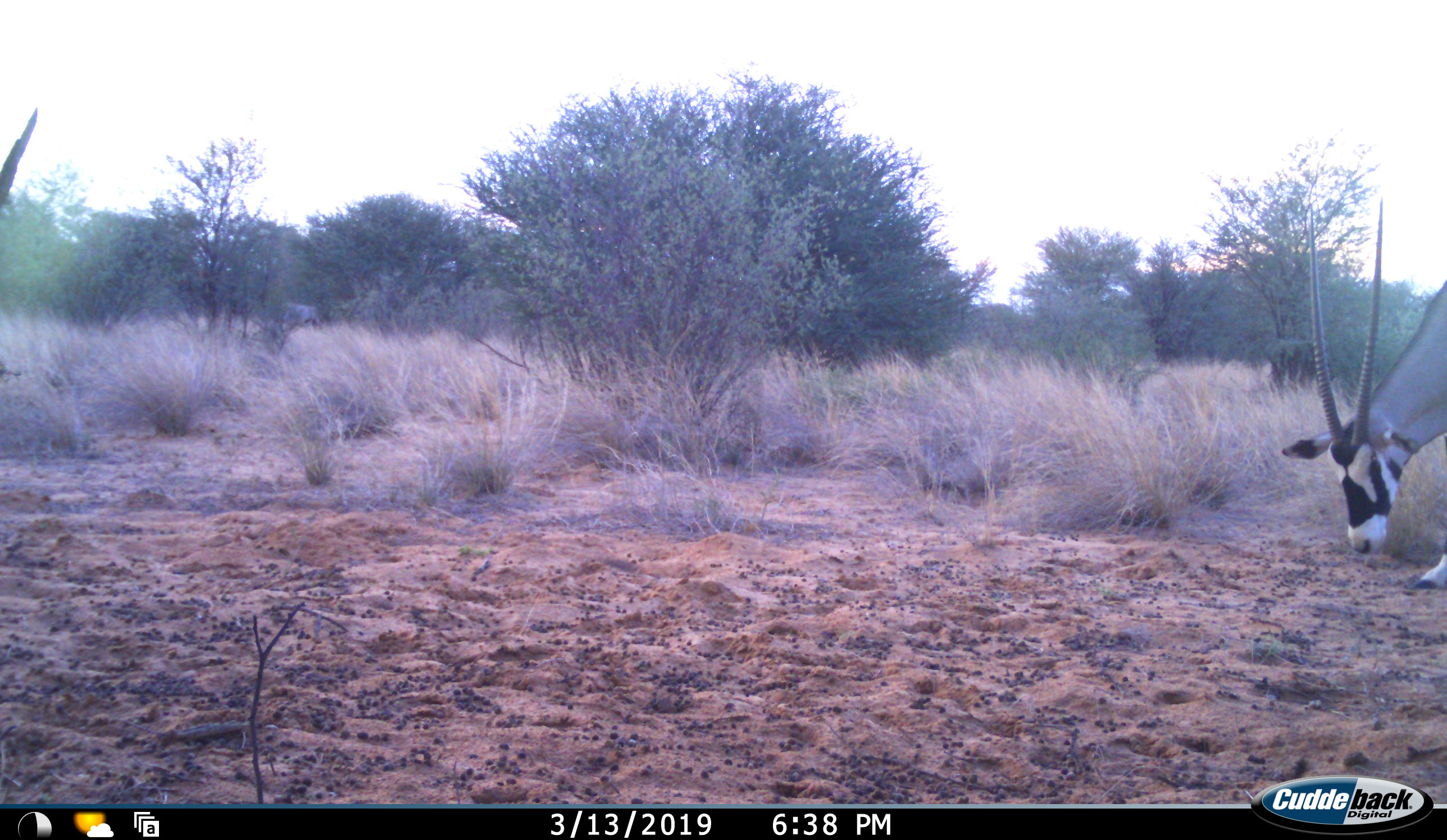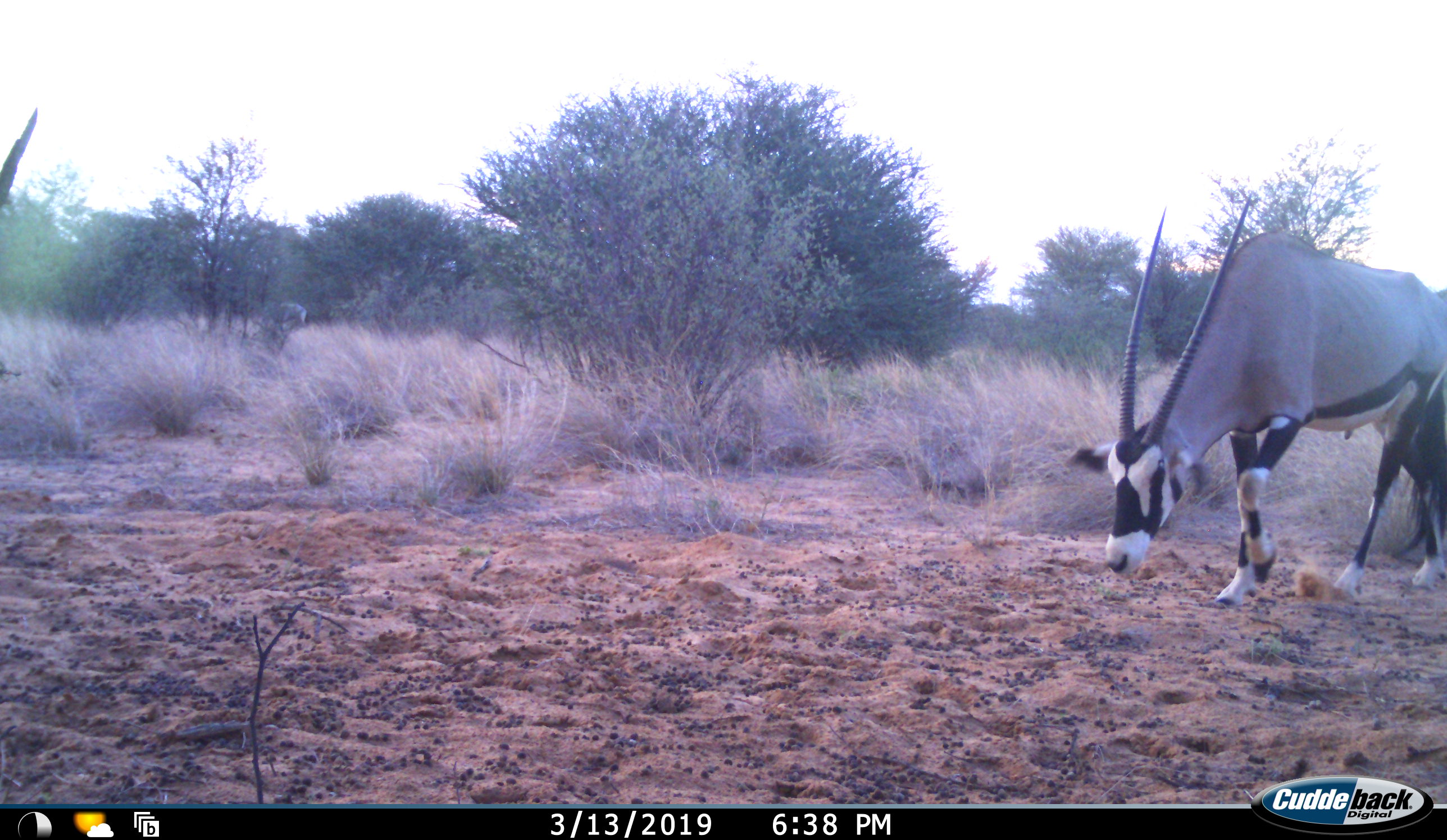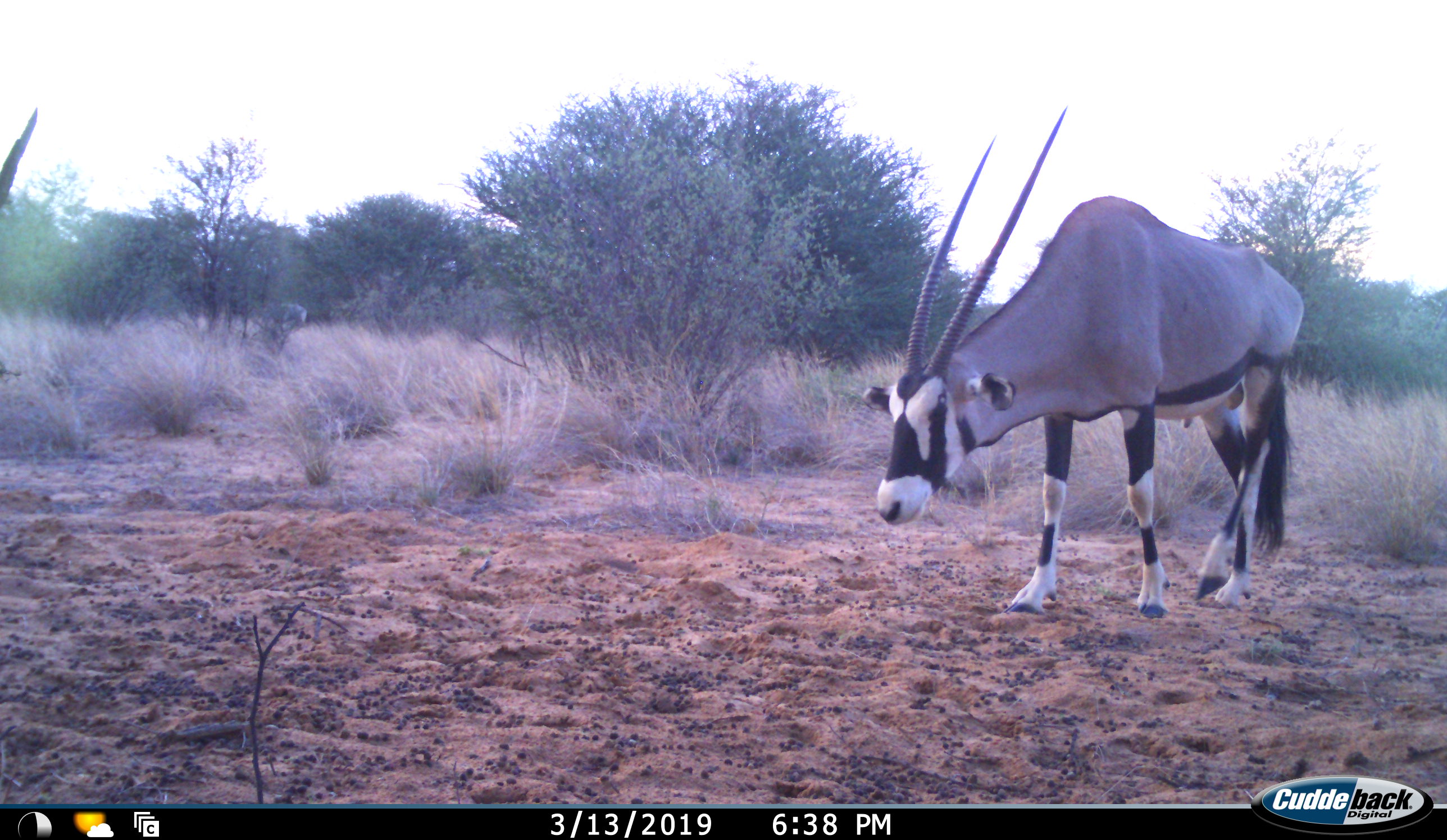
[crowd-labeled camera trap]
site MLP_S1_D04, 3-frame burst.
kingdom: Animalia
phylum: Chordata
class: Mammalia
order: Artiodactyla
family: Bovidae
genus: Oryx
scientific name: Oryx gazella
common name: gemsbok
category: oryx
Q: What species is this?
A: Oryx (gemsbok) (Oryx gazella).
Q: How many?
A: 1.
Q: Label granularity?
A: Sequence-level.